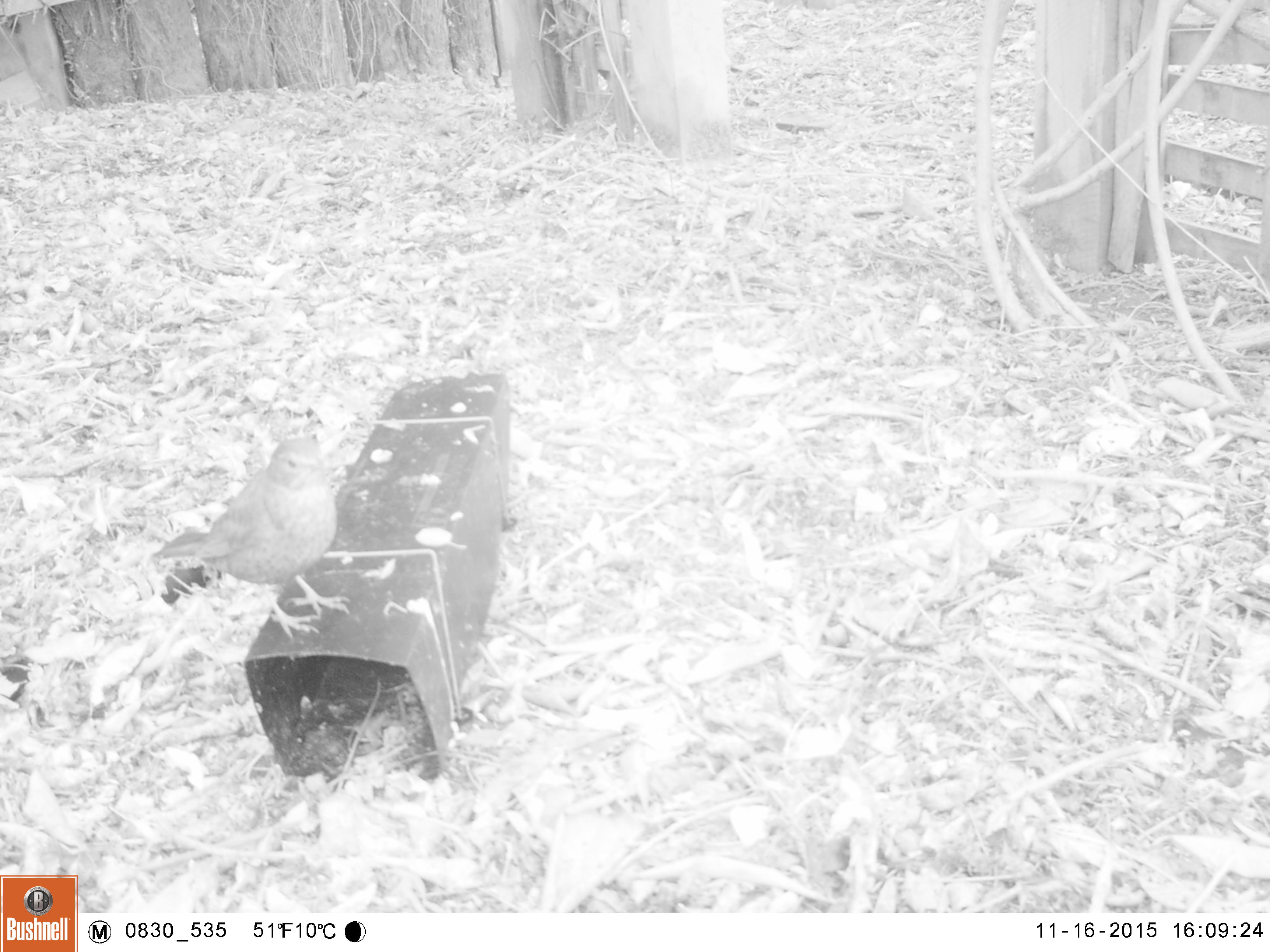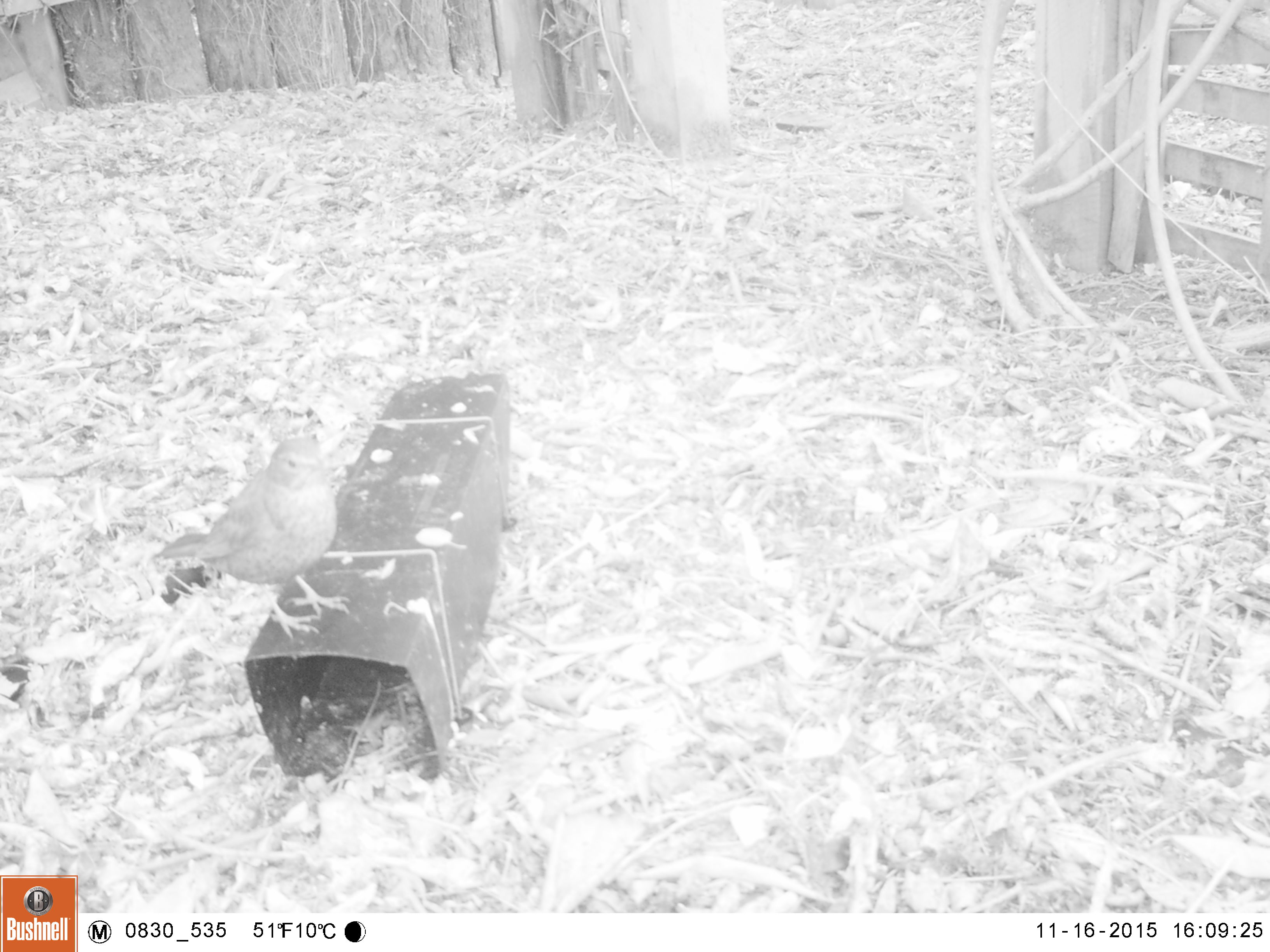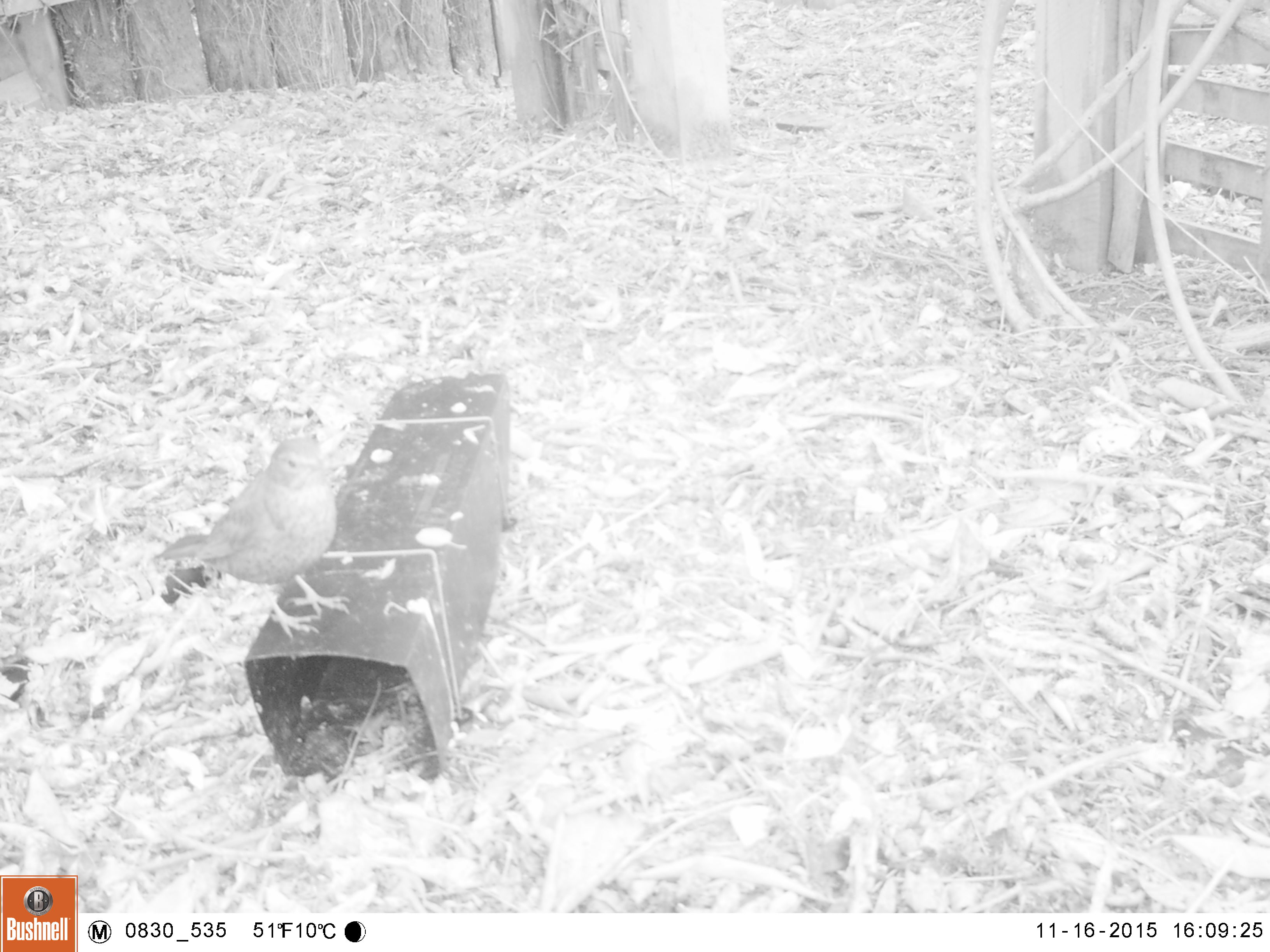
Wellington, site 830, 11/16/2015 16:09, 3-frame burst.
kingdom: Animalia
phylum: Chordata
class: Aves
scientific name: Aves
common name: bird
Bird (Aves).